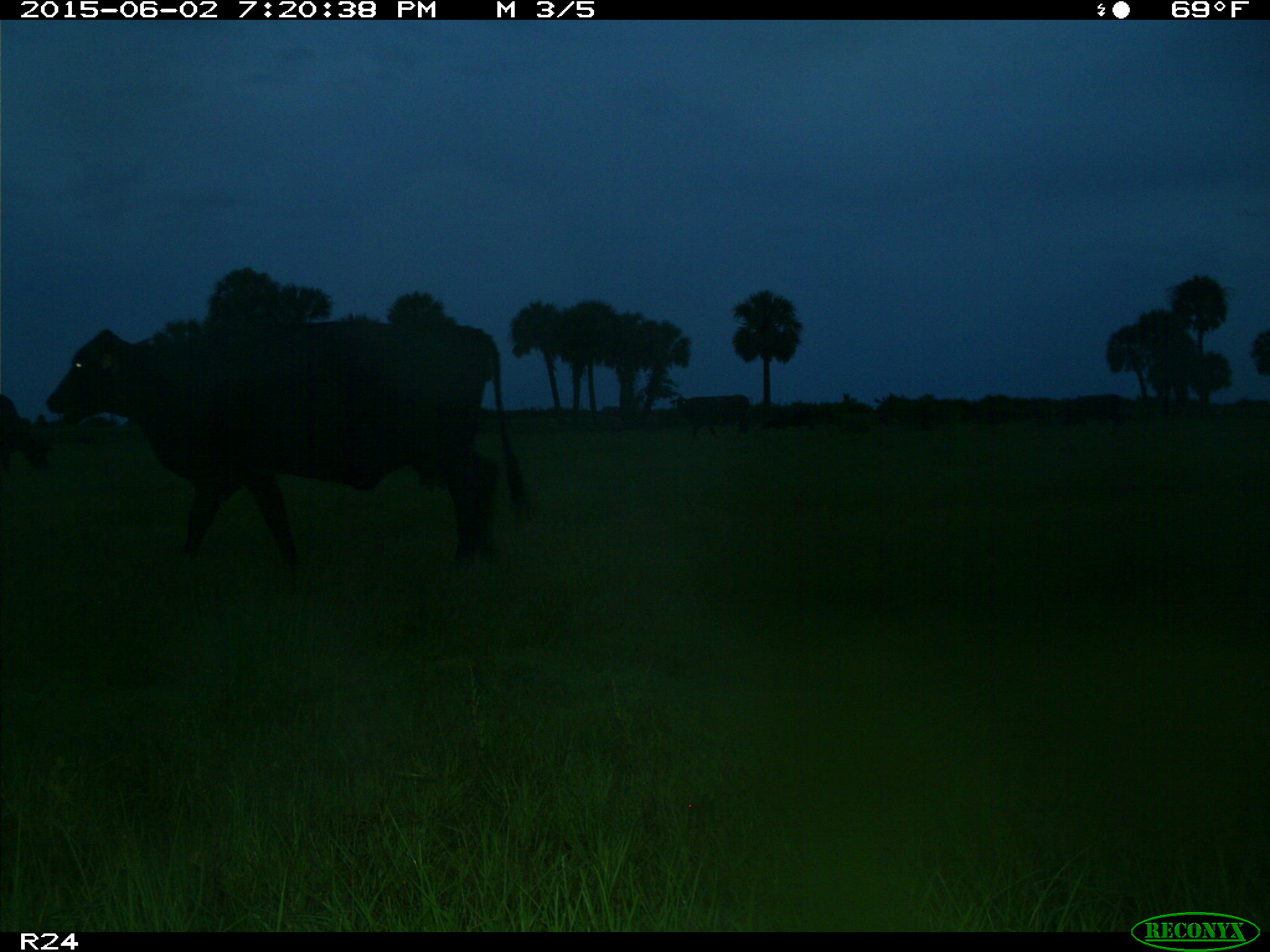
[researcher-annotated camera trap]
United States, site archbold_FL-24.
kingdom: Animalia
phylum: Chordata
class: Mammalia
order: Artiodactyla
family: Bovidae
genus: Bos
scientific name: Bos taurus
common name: domestic cow